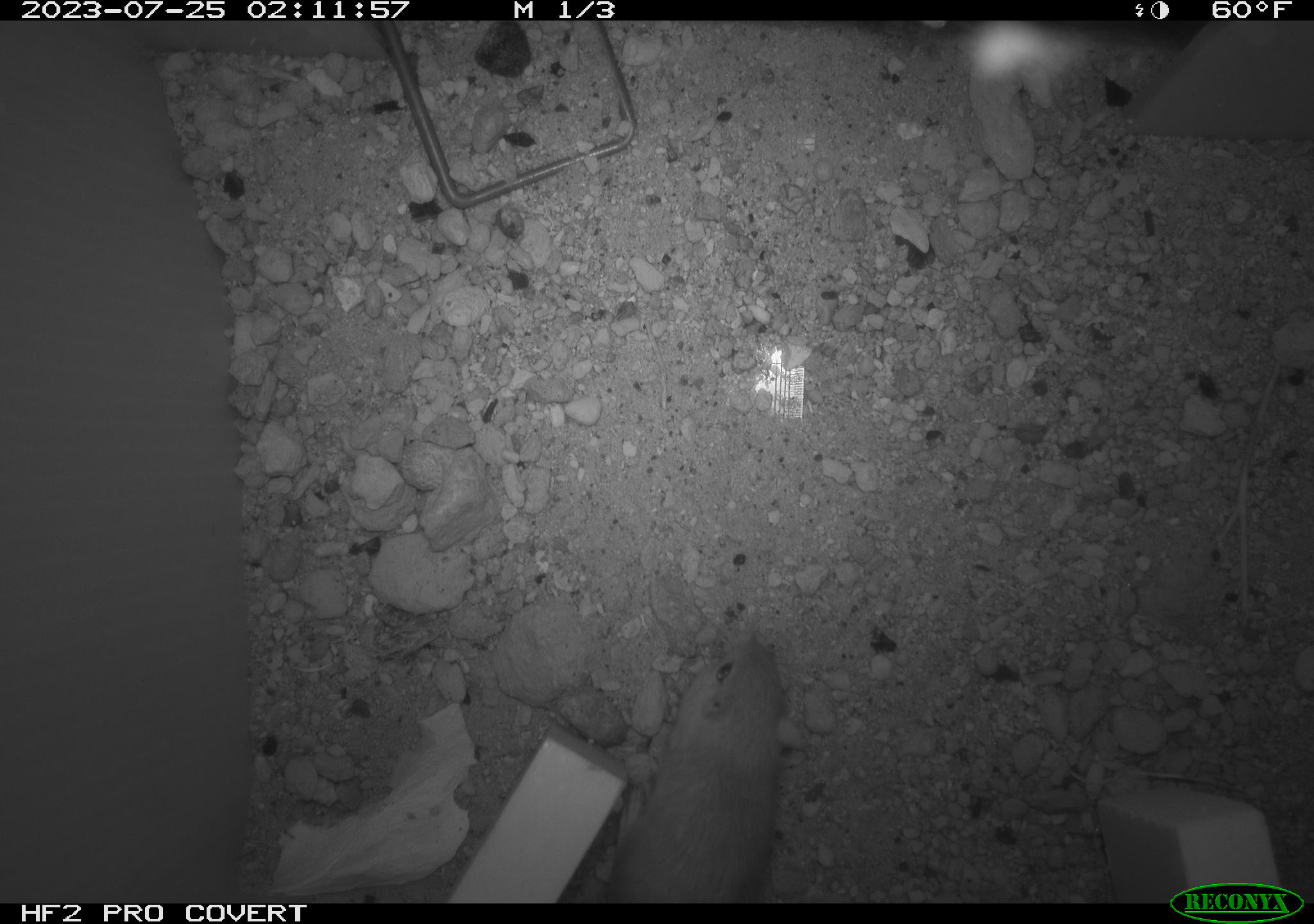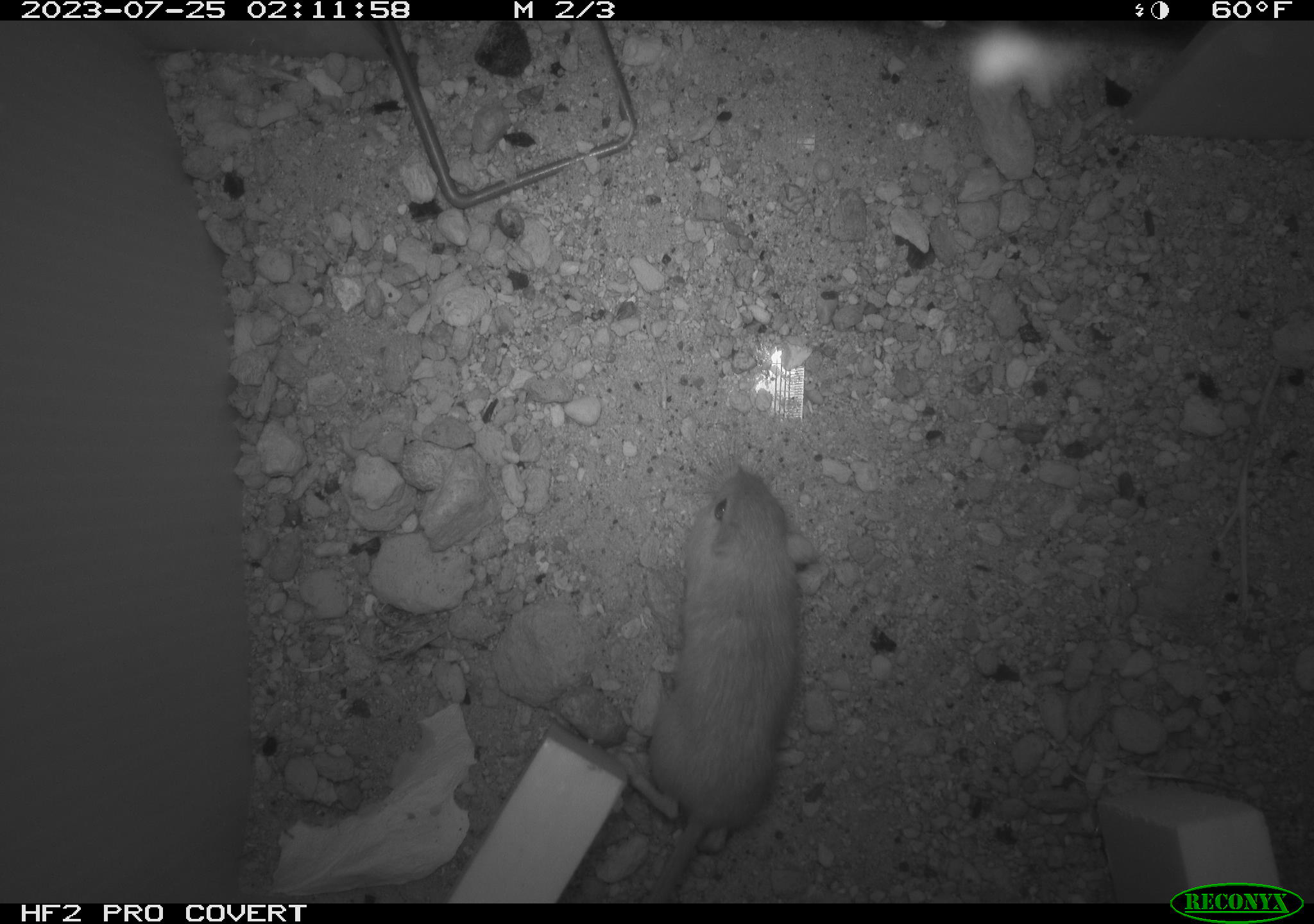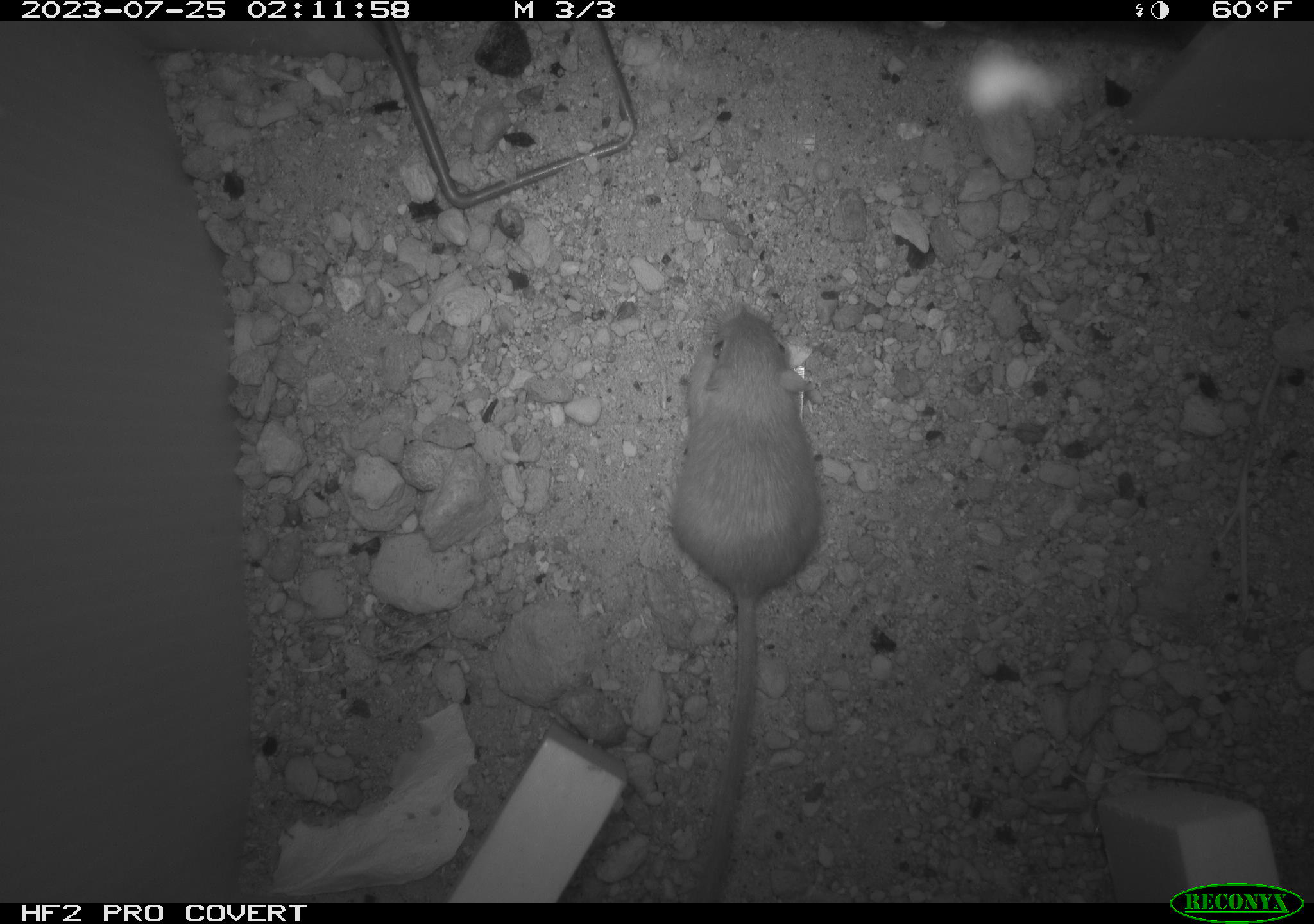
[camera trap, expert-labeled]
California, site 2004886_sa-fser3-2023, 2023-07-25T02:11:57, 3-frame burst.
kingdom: Animalia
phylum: Chordata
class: Mammalia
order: Rodentia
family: Heteromyidae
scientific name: Heteromyidae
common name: kangaroo rats and pocket mice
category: heteromyidae family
Heteromyidae family (kangaroo rats and pocket mice) (Heteromyidae).